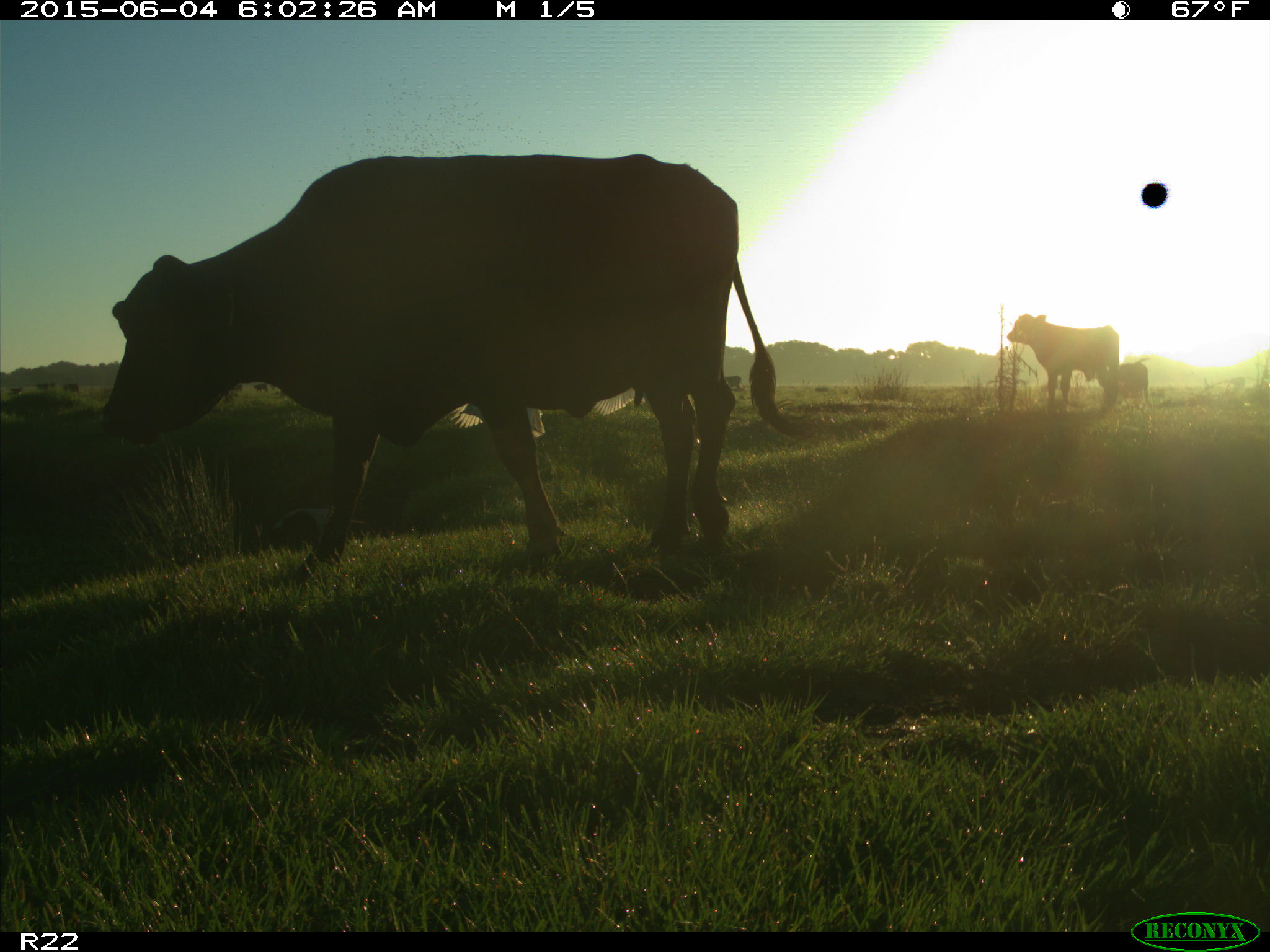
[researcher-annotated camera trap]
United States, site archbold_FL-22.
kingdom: Animalia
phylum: Chordata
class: Mammalia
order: Artiodactyla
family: Bovidae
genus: Bos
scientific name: Bos taurus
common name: domestic cow